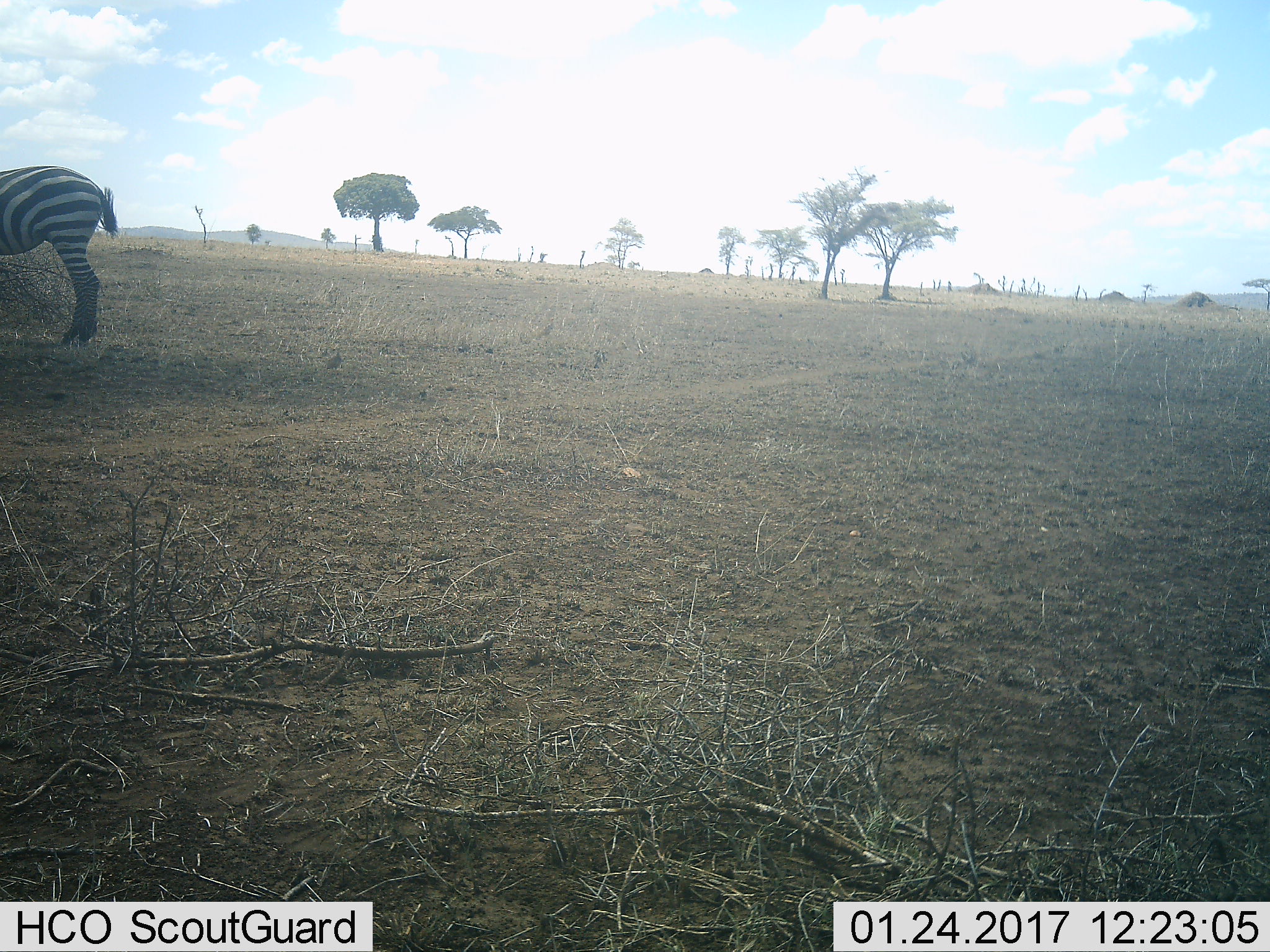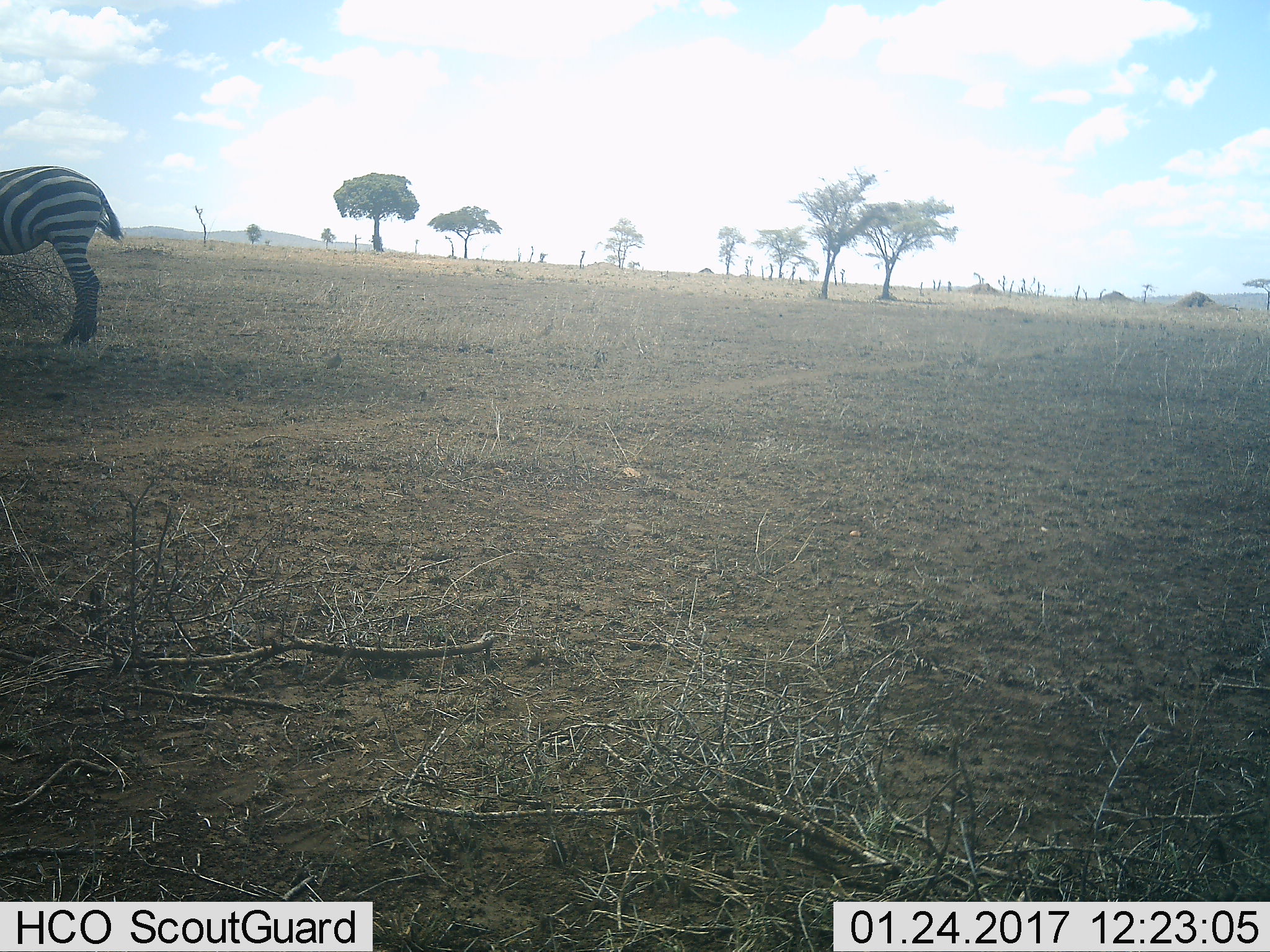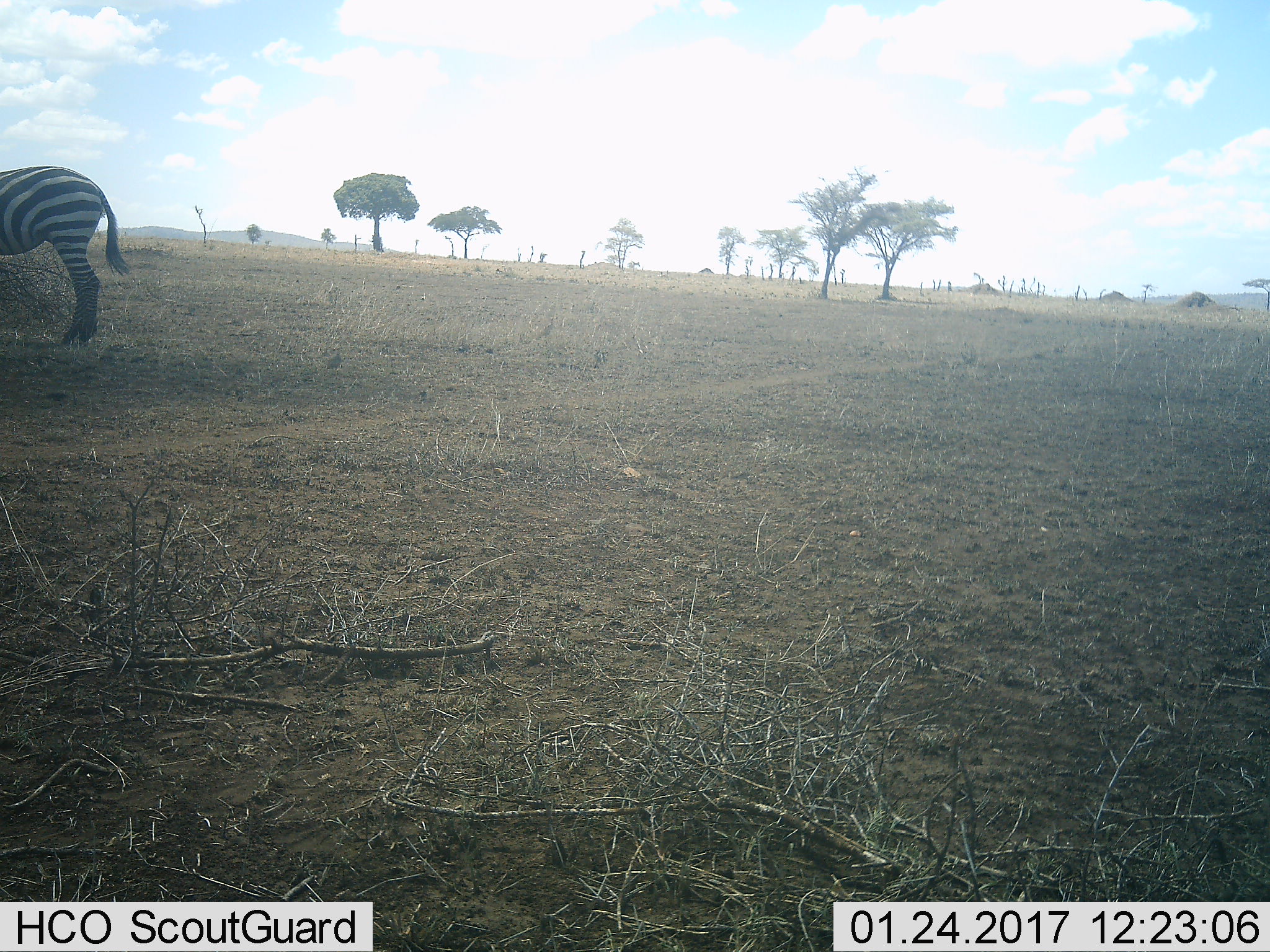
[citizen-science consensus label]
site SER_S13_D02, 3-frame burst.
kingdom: Animalia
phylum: Chordata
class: Mammalia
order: Perissodactyla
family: Equidae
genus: Equus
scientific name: Equus quagga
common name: plains zebra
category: zebraplains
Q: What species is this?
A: Zebraplains (plains zebra) (Equus quagga).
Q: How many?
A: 1.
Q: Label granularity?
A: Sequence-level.